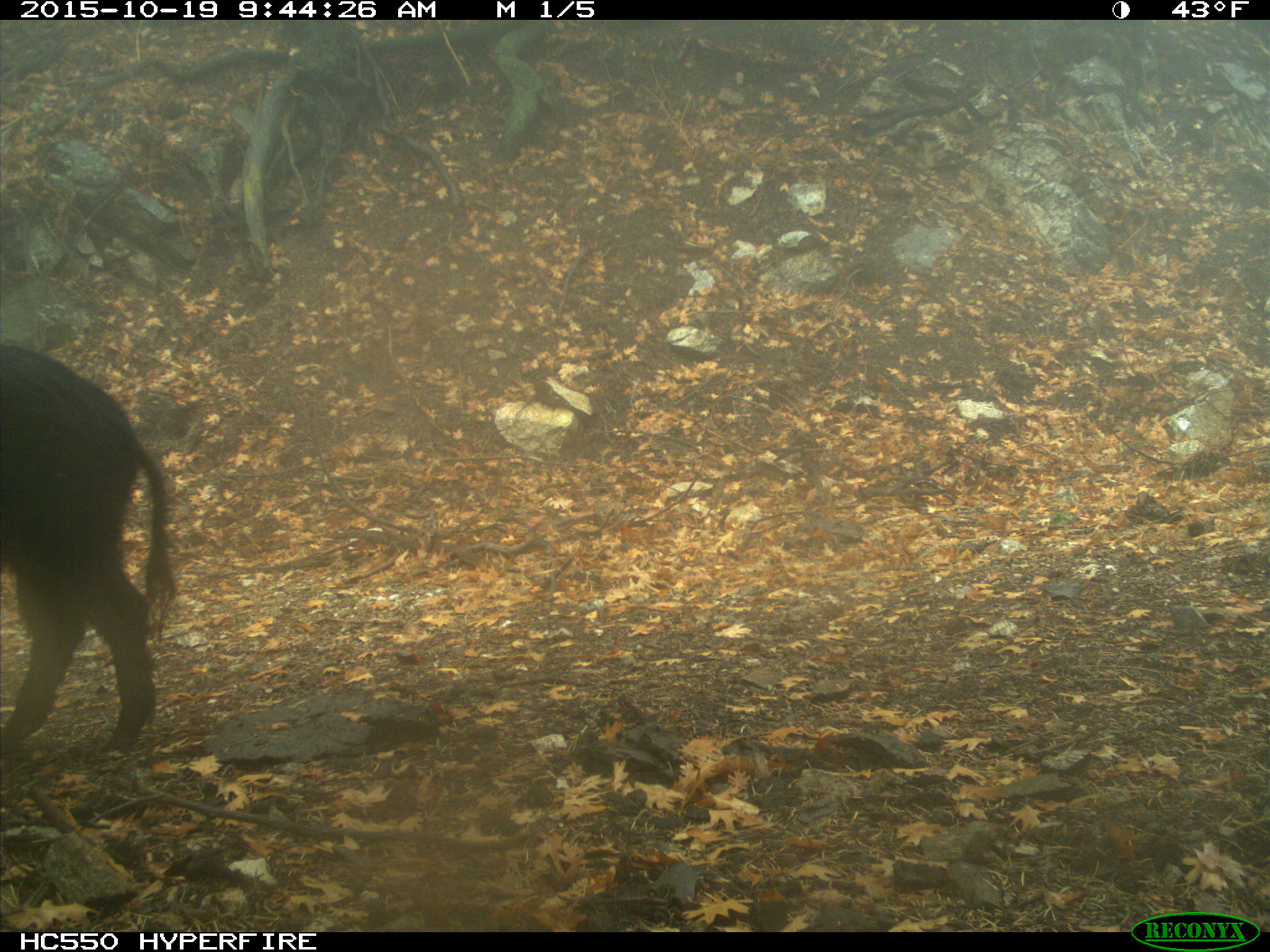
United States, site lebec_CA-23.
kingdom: Animalia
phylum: Chordata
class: Mammalia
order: Artiodactyla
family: Suidae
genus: Sus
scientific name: Sus scrofa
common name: wild boar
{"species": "Sus scrofa (wild boar)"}